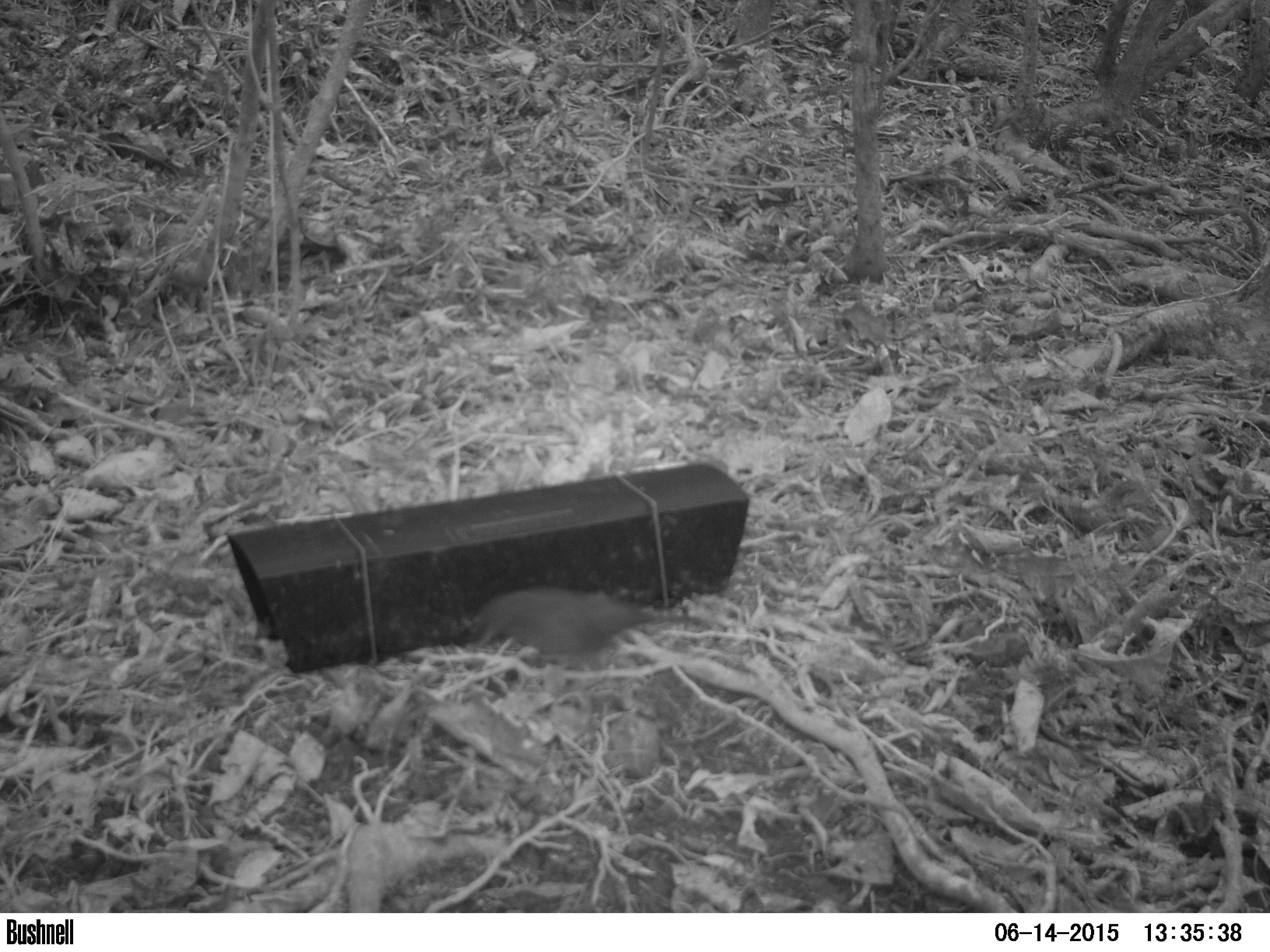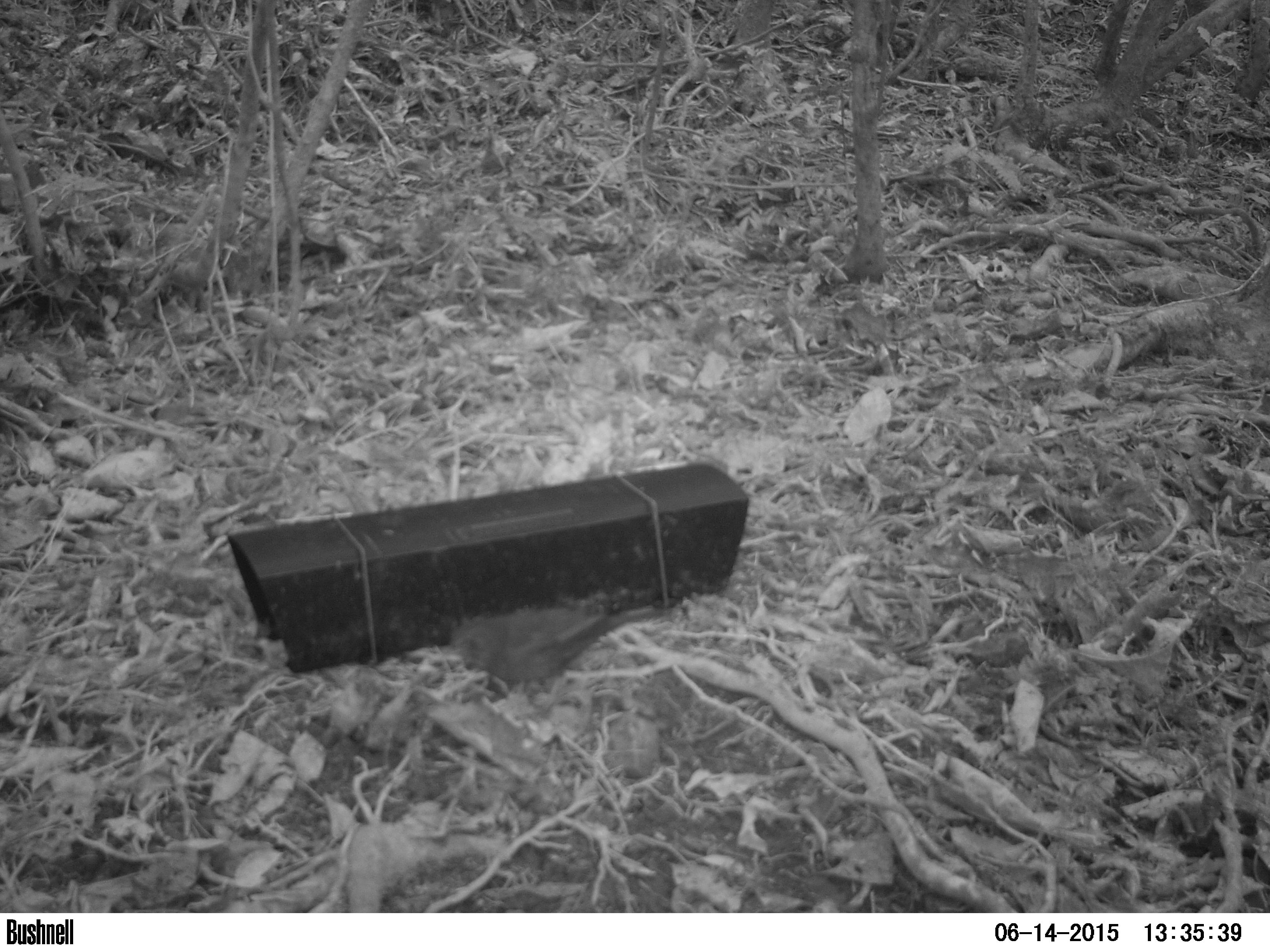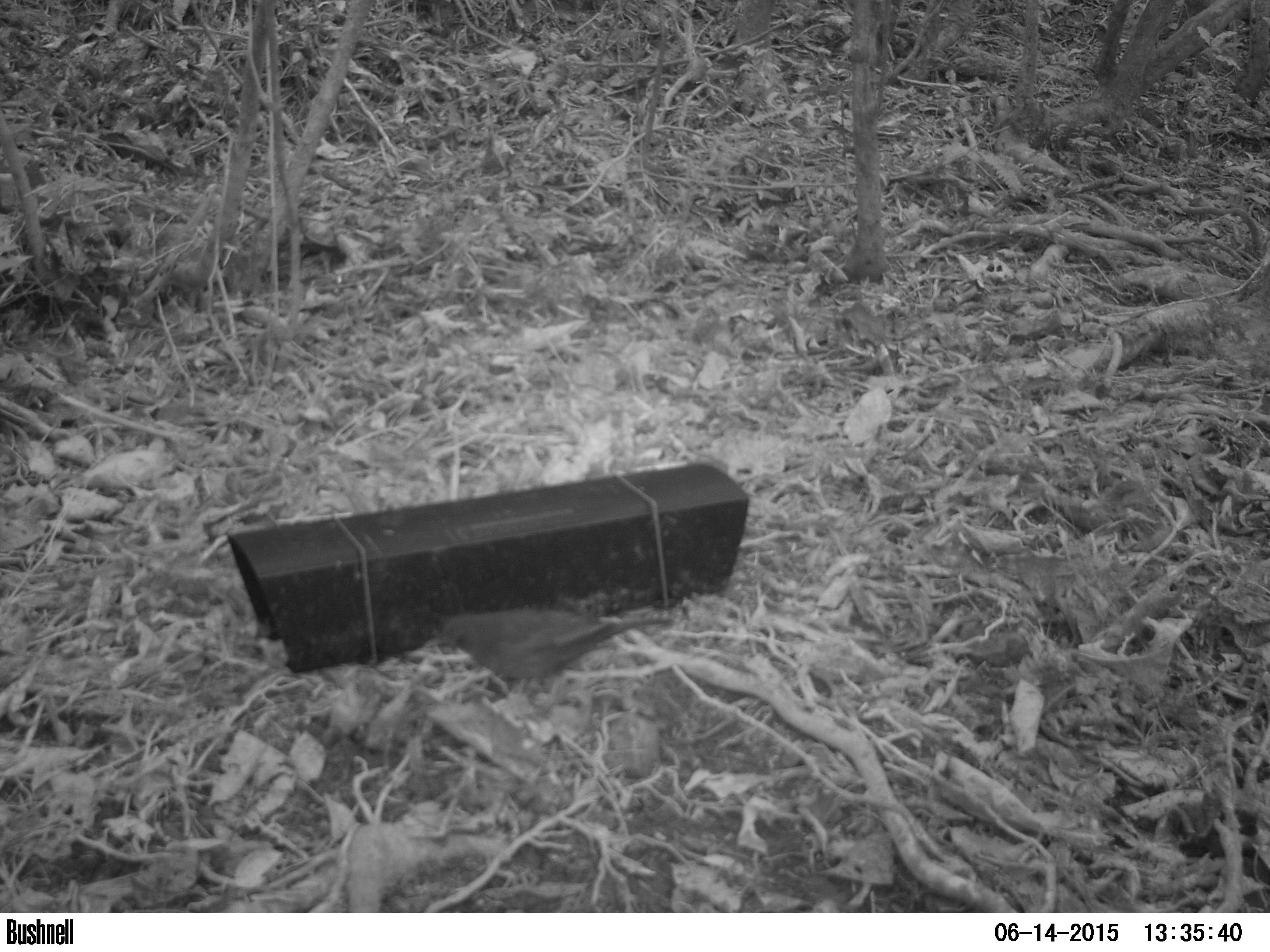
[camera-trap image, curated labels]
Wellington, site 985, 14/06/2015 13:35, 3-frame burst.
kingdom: Animalia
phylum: Chordata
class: Aves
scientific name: Aves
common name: bird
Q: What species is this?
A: Bird (Aves).